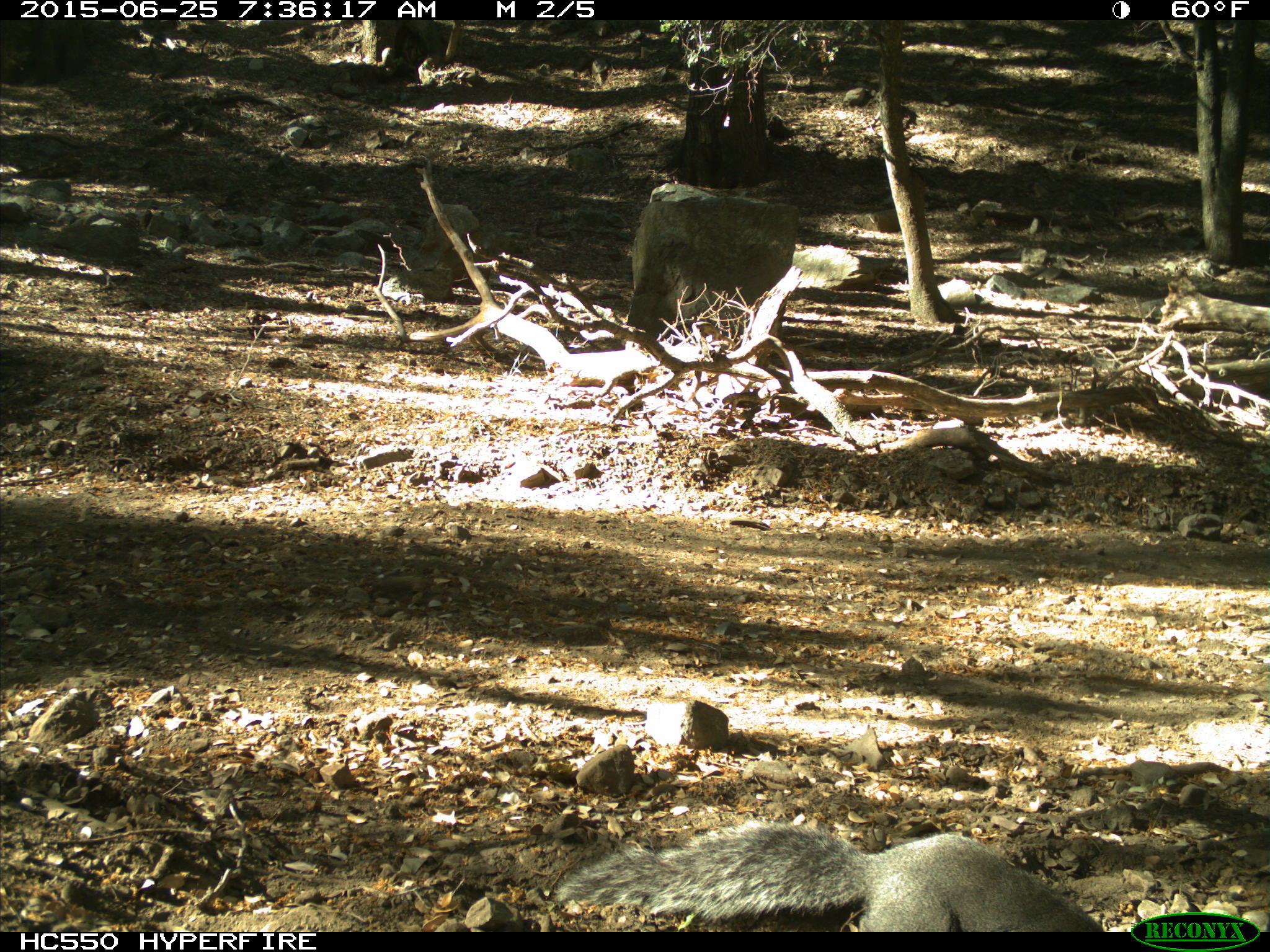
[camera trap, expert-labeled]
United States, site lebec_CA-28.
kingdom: Animalia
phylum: Chordata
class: Mammalia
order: Rodentia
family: Sciuridae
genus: Sciurus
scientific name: Sciurus carolinensis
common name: eastern gray squirrel